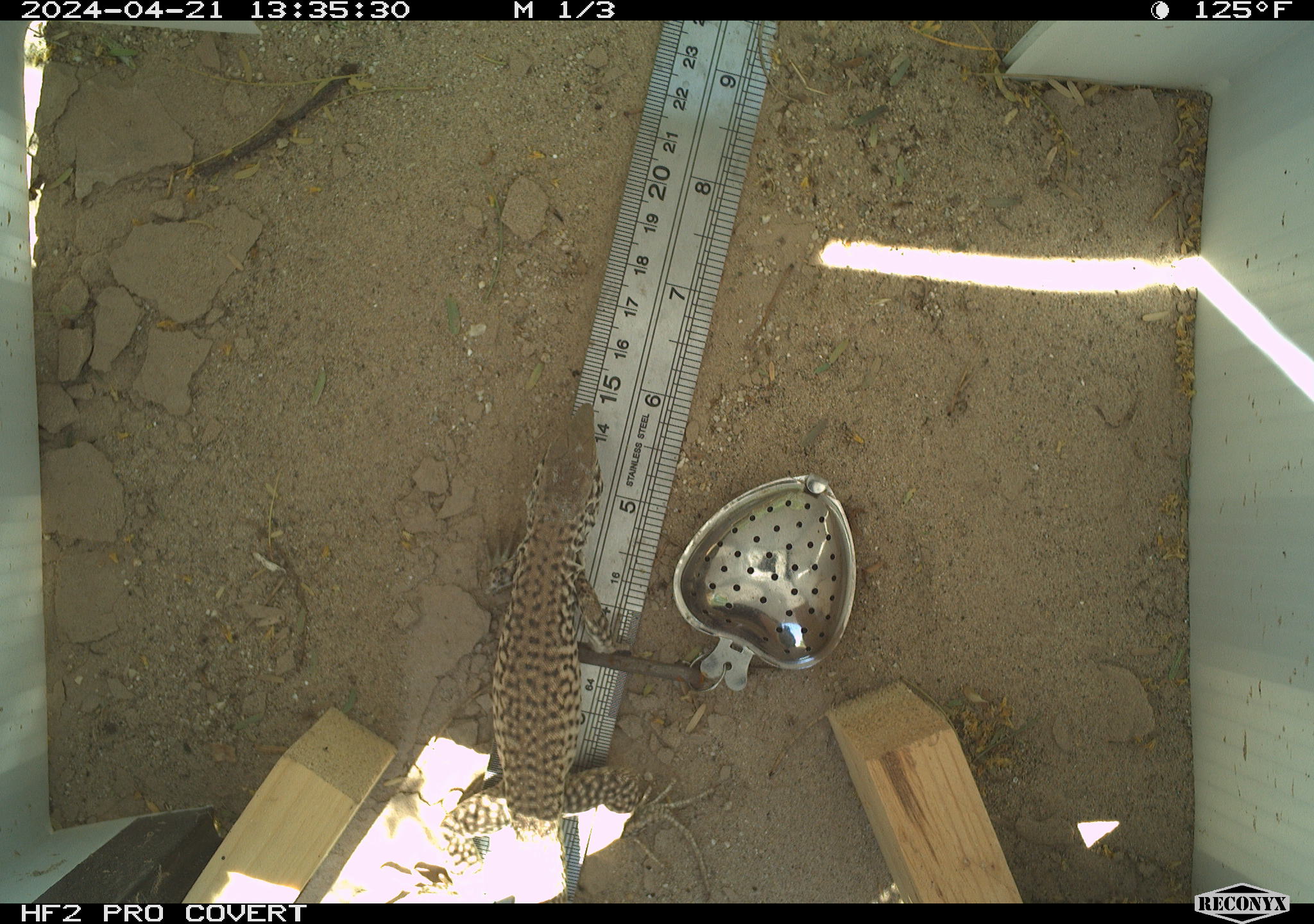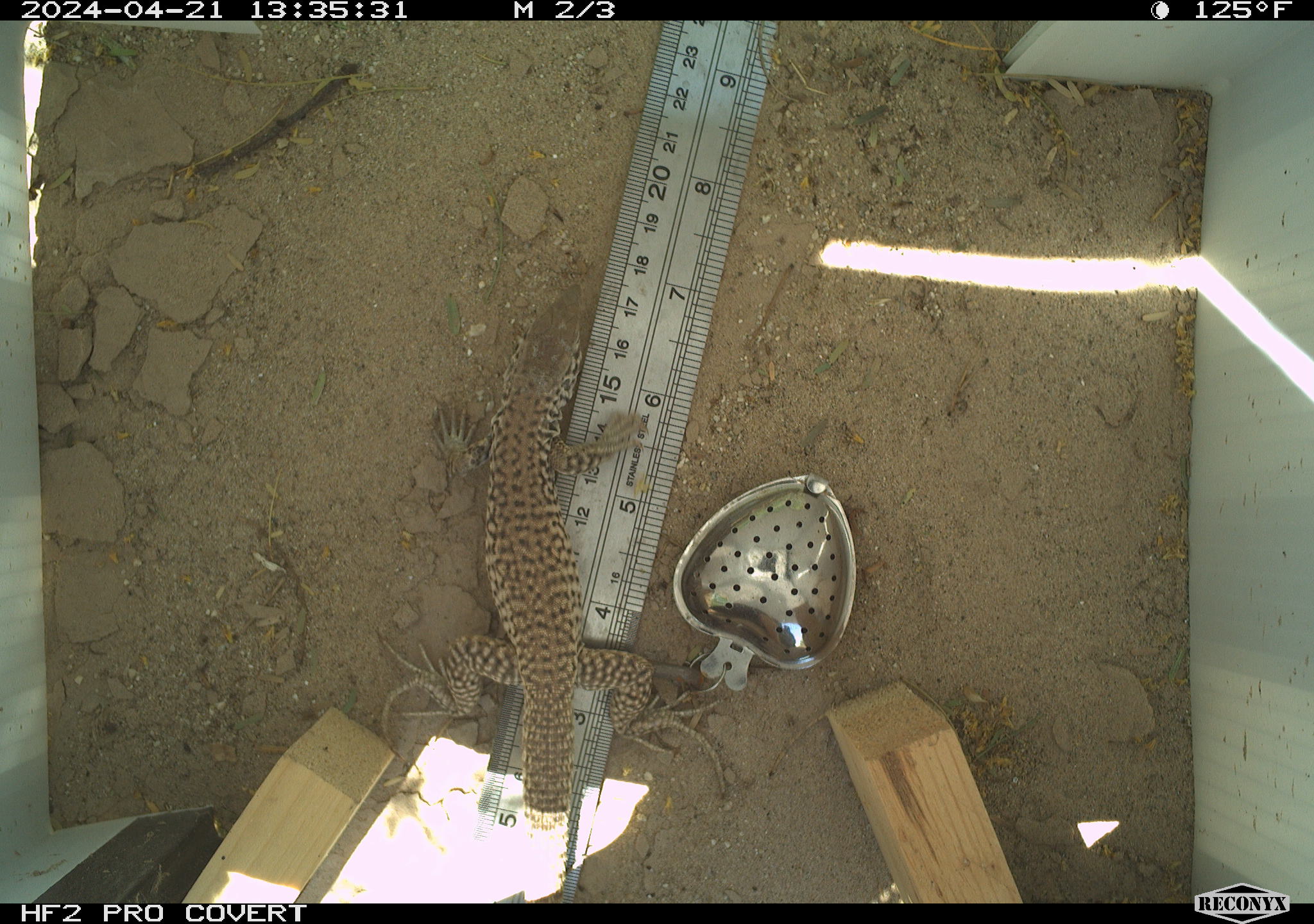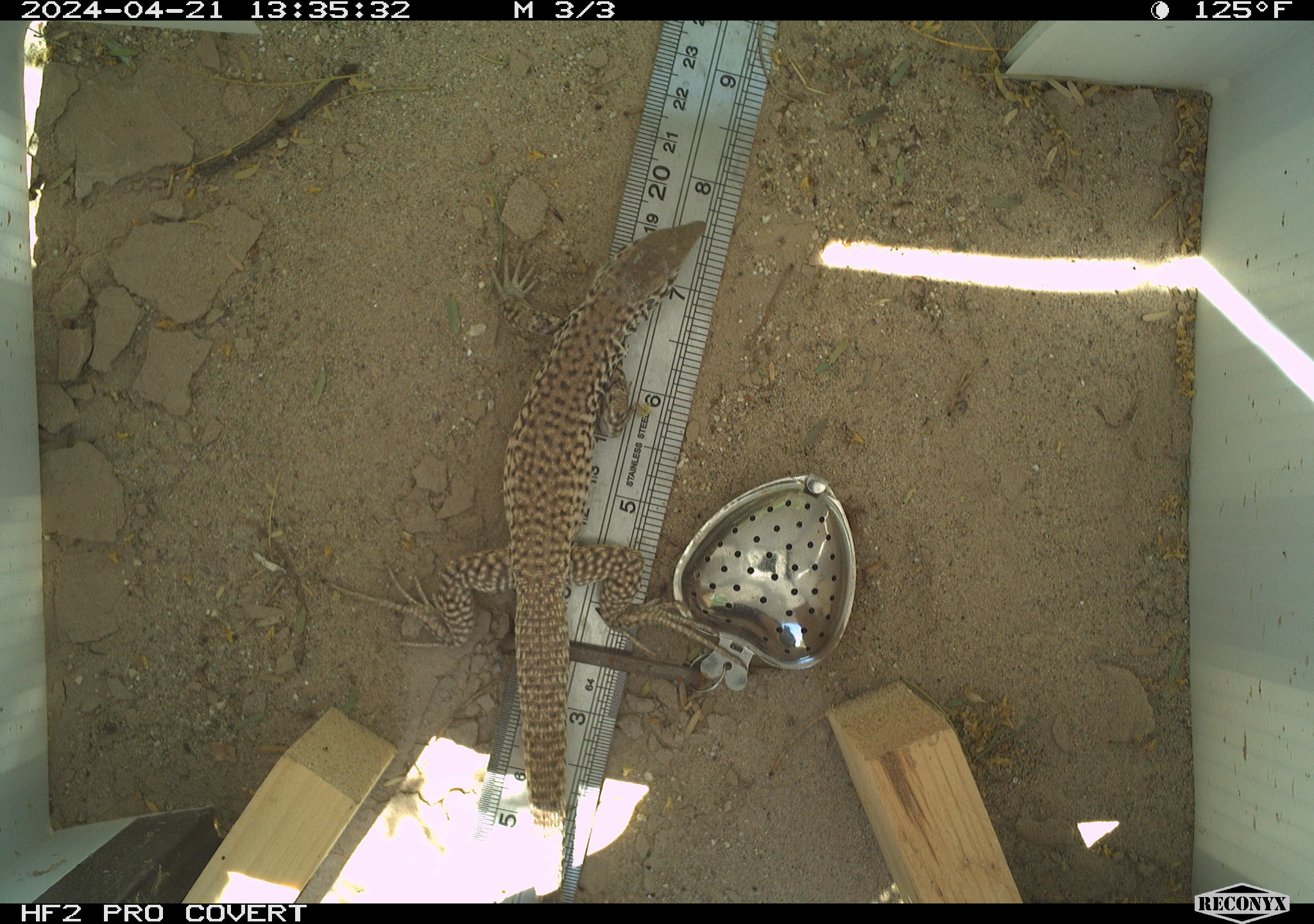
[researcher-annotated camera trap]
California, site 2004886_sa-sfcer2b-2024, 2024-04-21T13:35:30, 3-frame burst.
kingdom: Animalia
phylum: Chordata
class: Reptilia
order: Squamata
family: Teiidae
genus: Aspidoscelis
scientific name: Aspidoscelis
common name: whiptail lizards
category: aspidoscelis species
Aspidoscelis species (whiptail lizards) (Aspidoscelis).